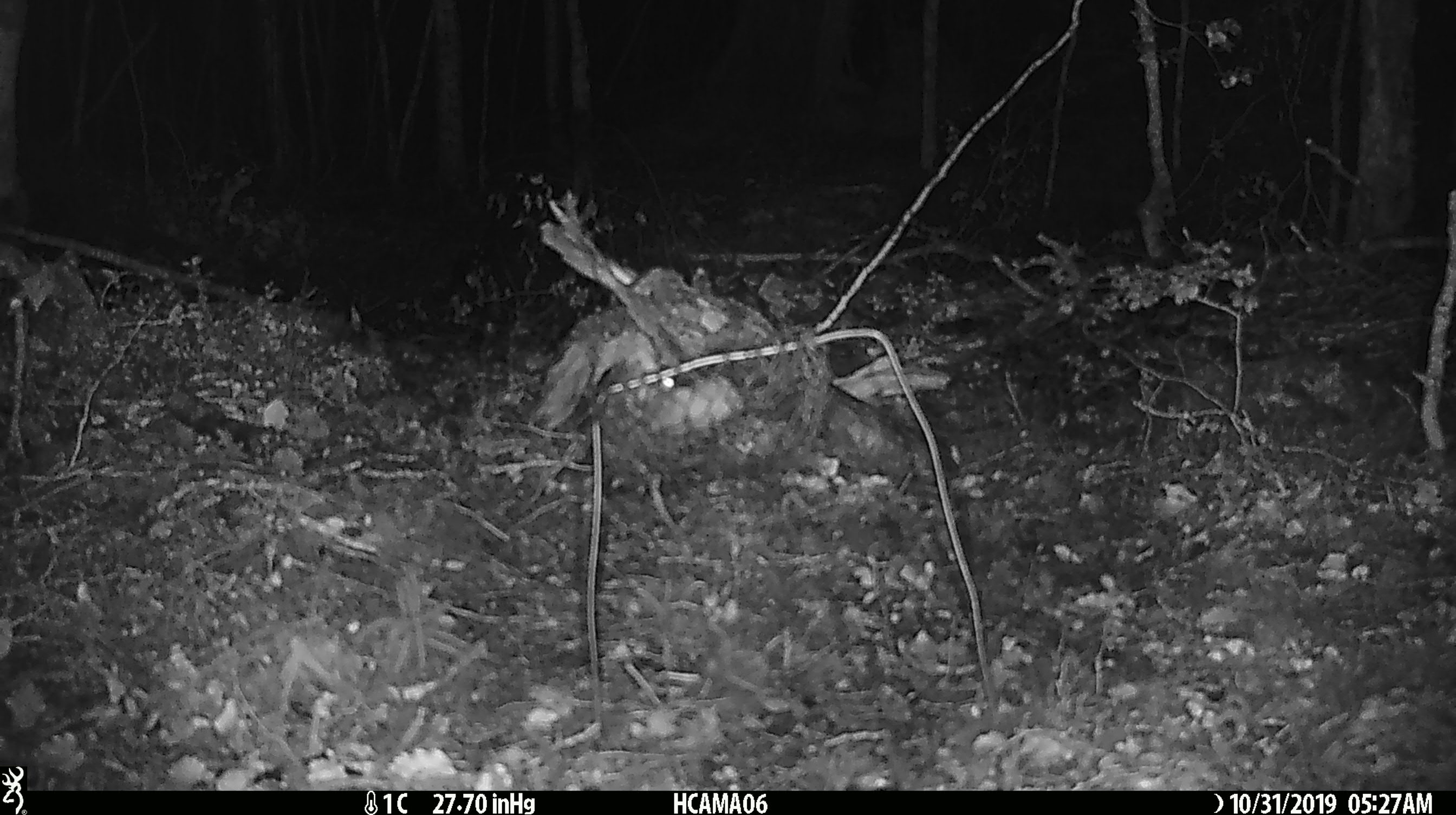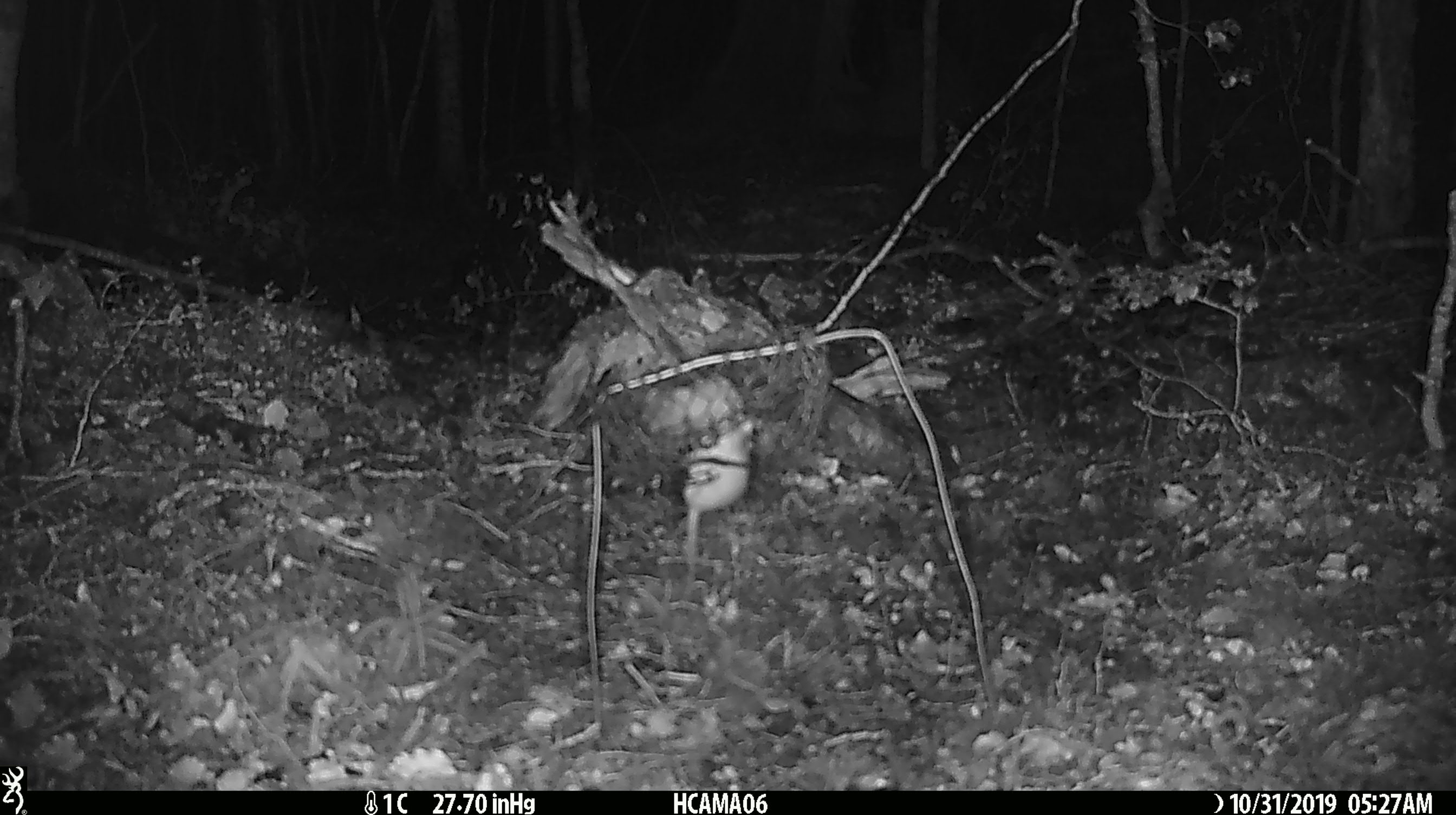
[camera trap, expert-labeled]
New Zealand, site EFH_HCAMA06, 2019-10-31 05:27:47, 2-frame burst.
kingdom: Animalia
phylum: Chordata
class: Mammalia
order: Rodentia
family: Muridae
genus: Mus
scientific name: Mus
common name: mouse